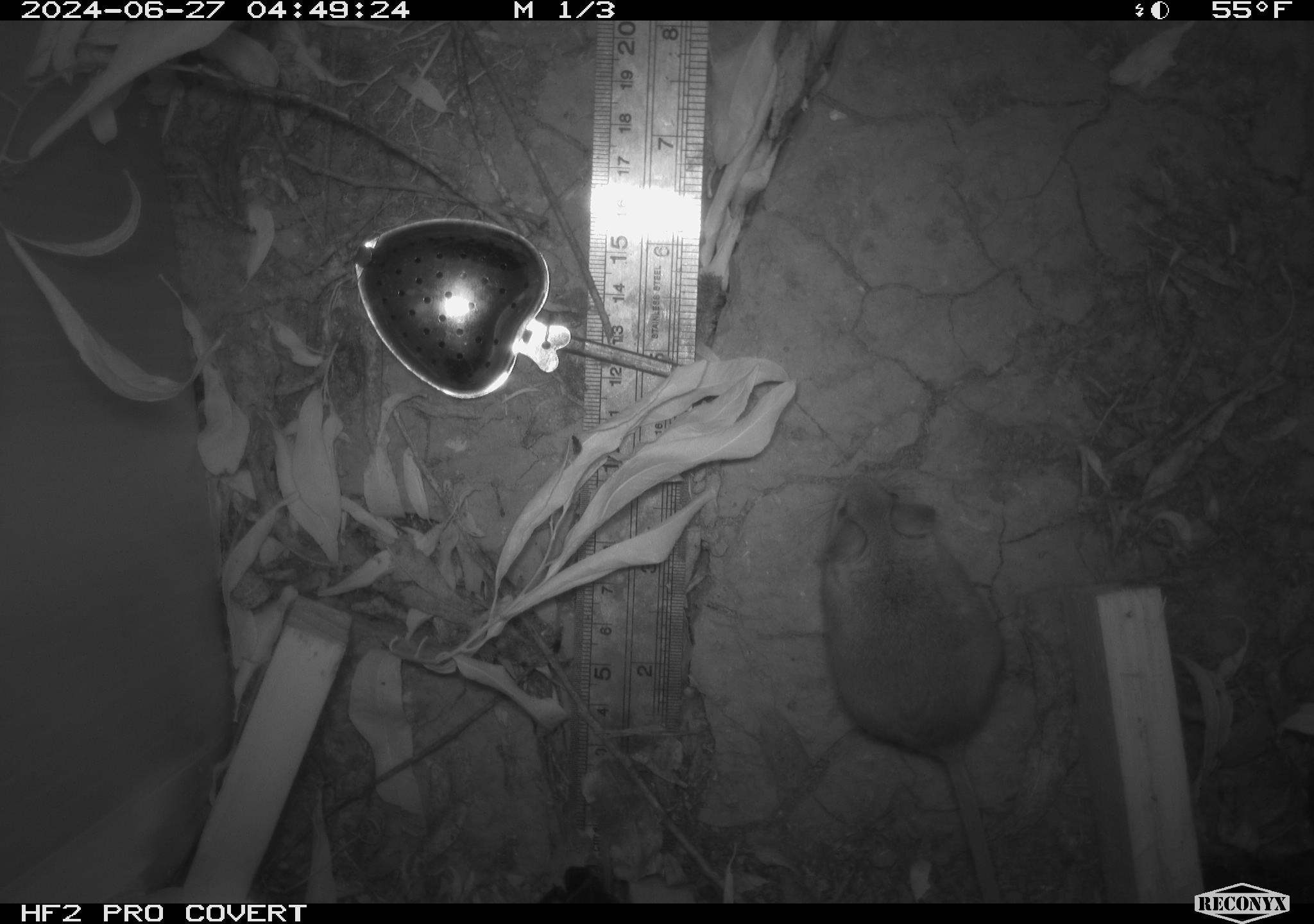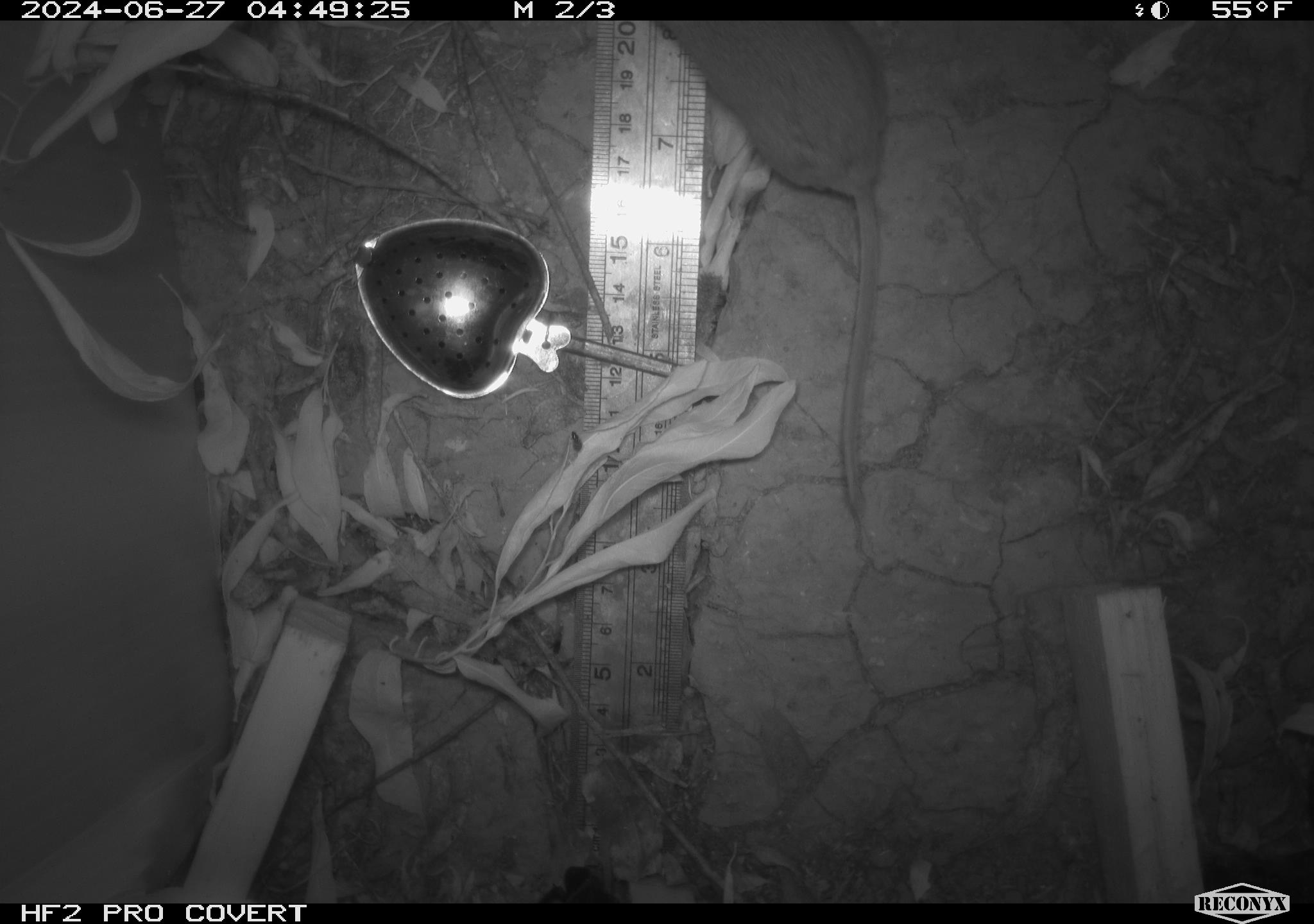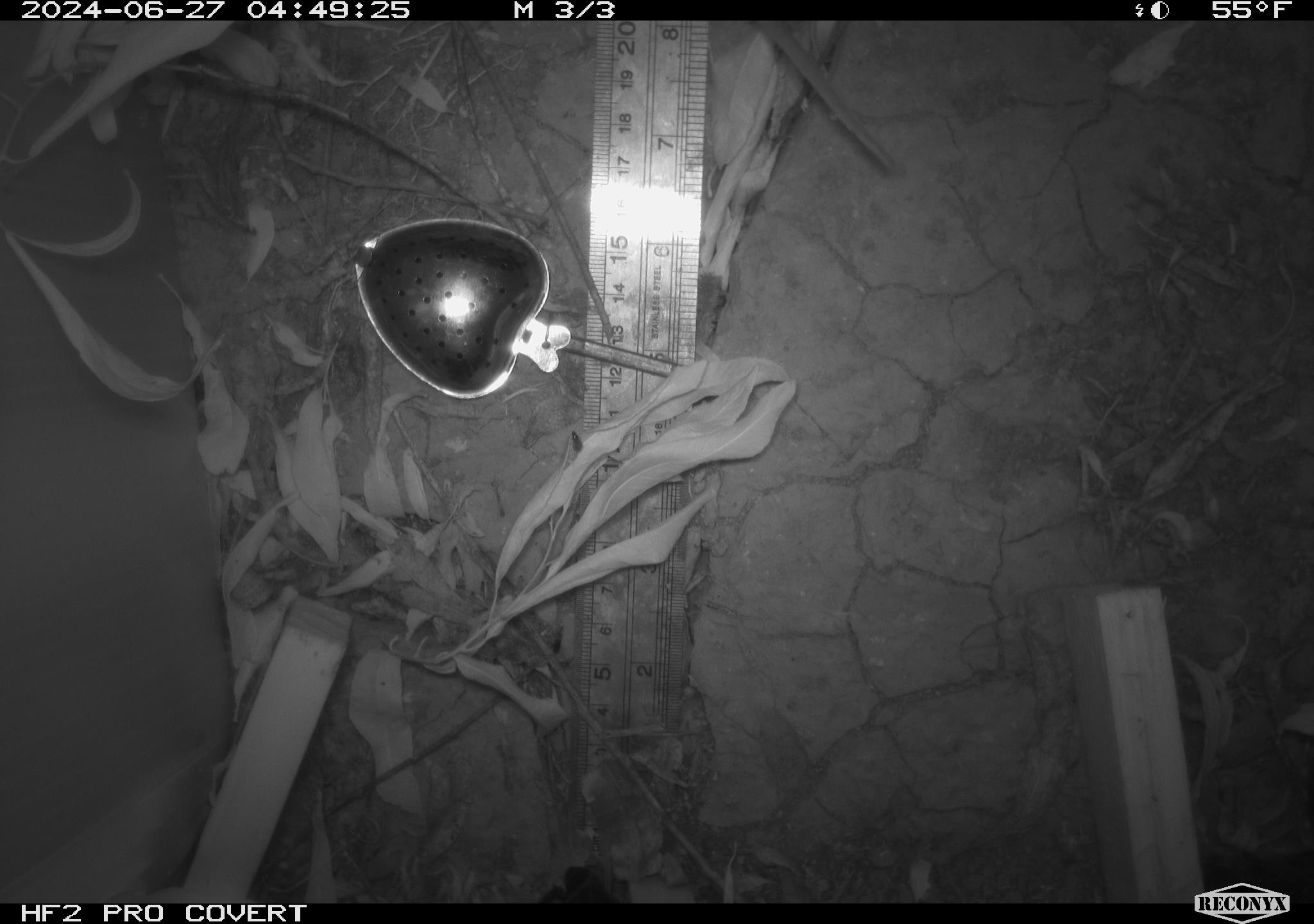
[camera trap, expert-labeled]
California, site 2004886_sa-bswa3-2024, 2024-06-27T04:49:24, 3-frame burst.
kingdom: Animalia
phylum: Chordata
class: Mammalia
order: Rodentia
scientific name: Rodentia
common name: mouse species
Mouse species (Rodentia).